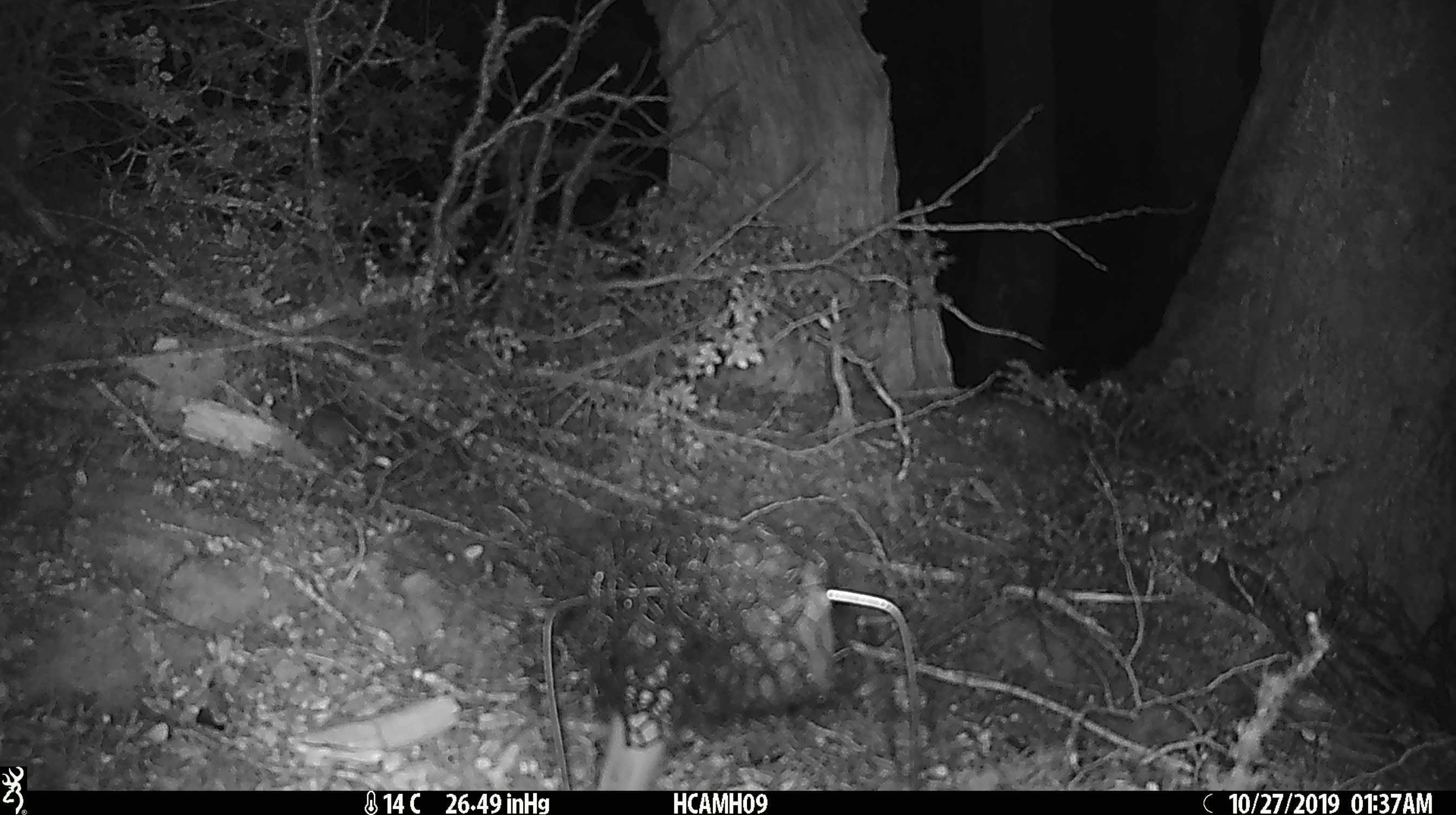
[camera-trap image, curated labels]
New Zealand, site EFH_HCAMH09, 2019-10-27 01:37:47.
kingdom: Animalia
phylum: Chordata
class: Mammalia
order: Rodentia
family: Muridae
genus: Mus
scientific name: Mus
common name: mouse